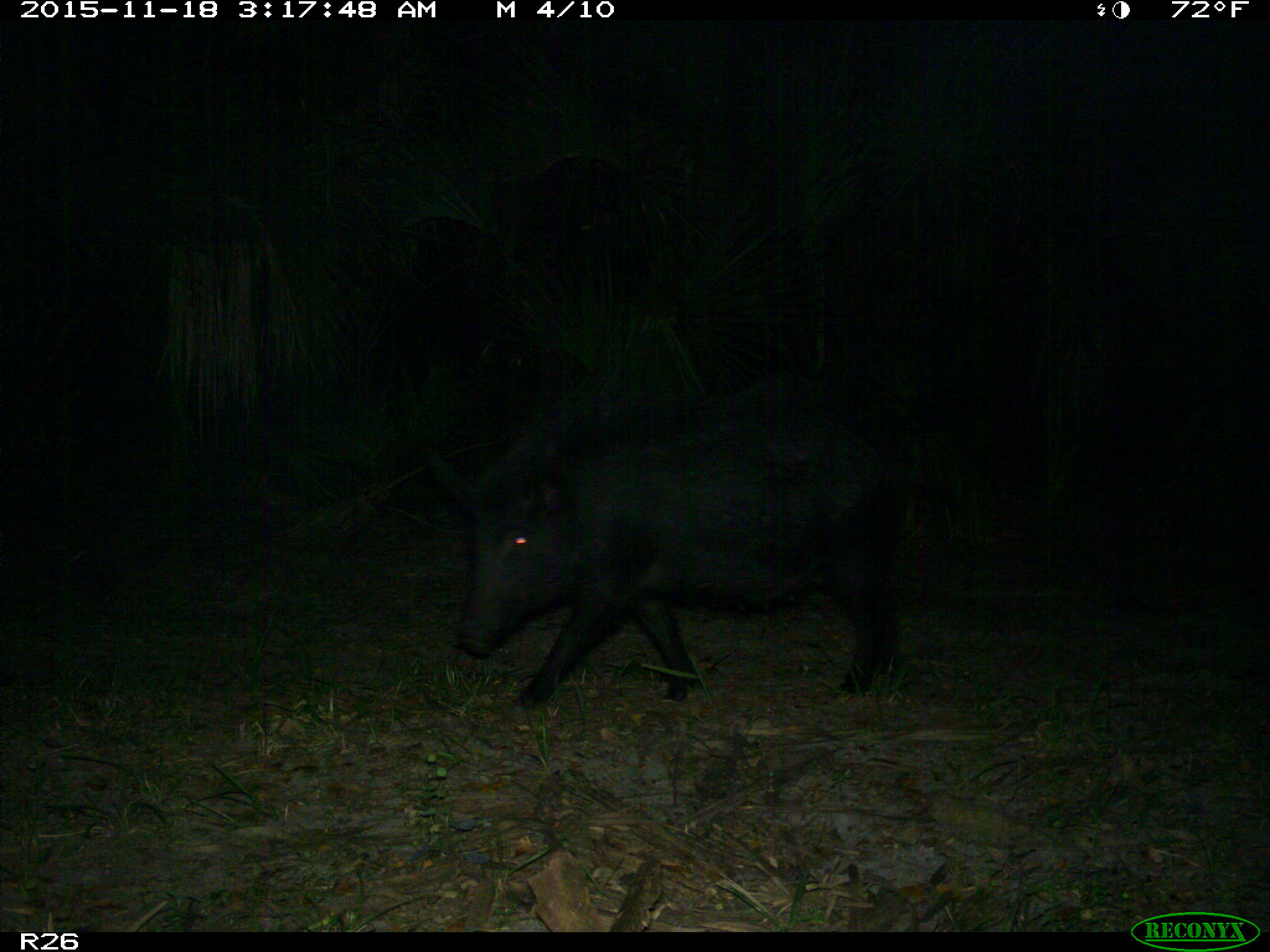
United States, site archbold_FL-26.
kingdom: Animalia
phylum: Chordata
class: Mammalia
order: Artiodactyla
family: Suidae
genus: Sus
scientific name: Sus scrofa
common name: wild boar